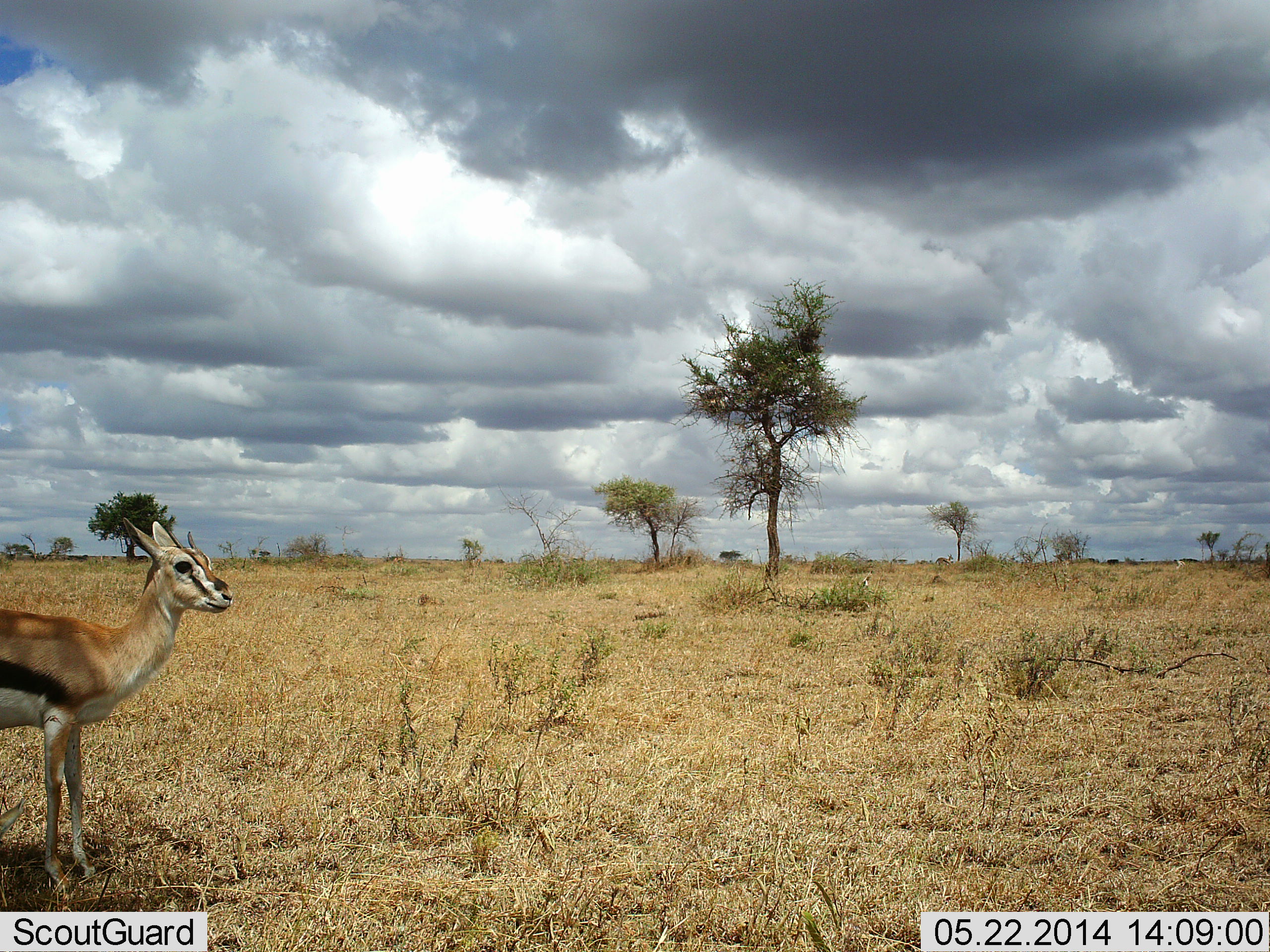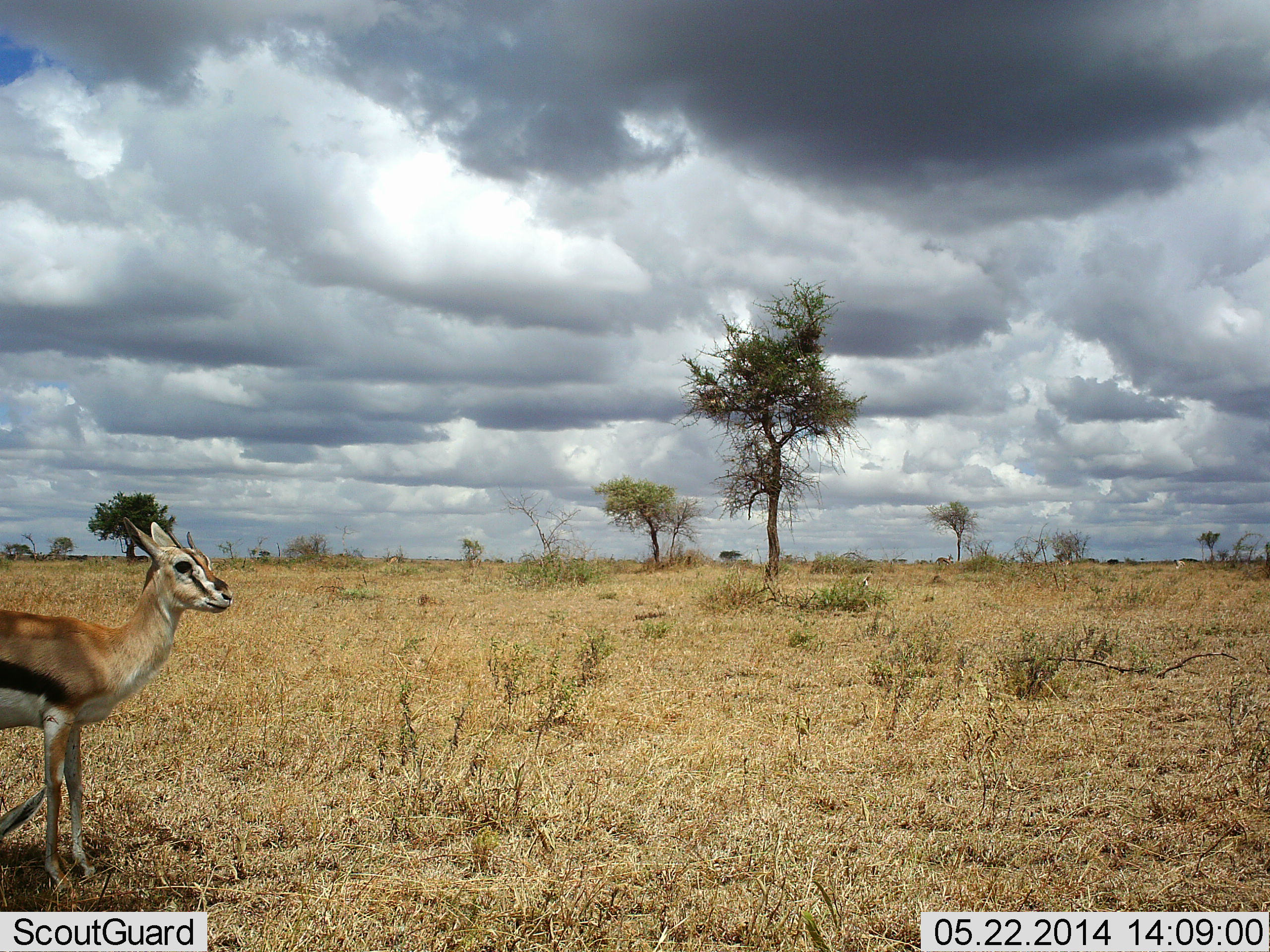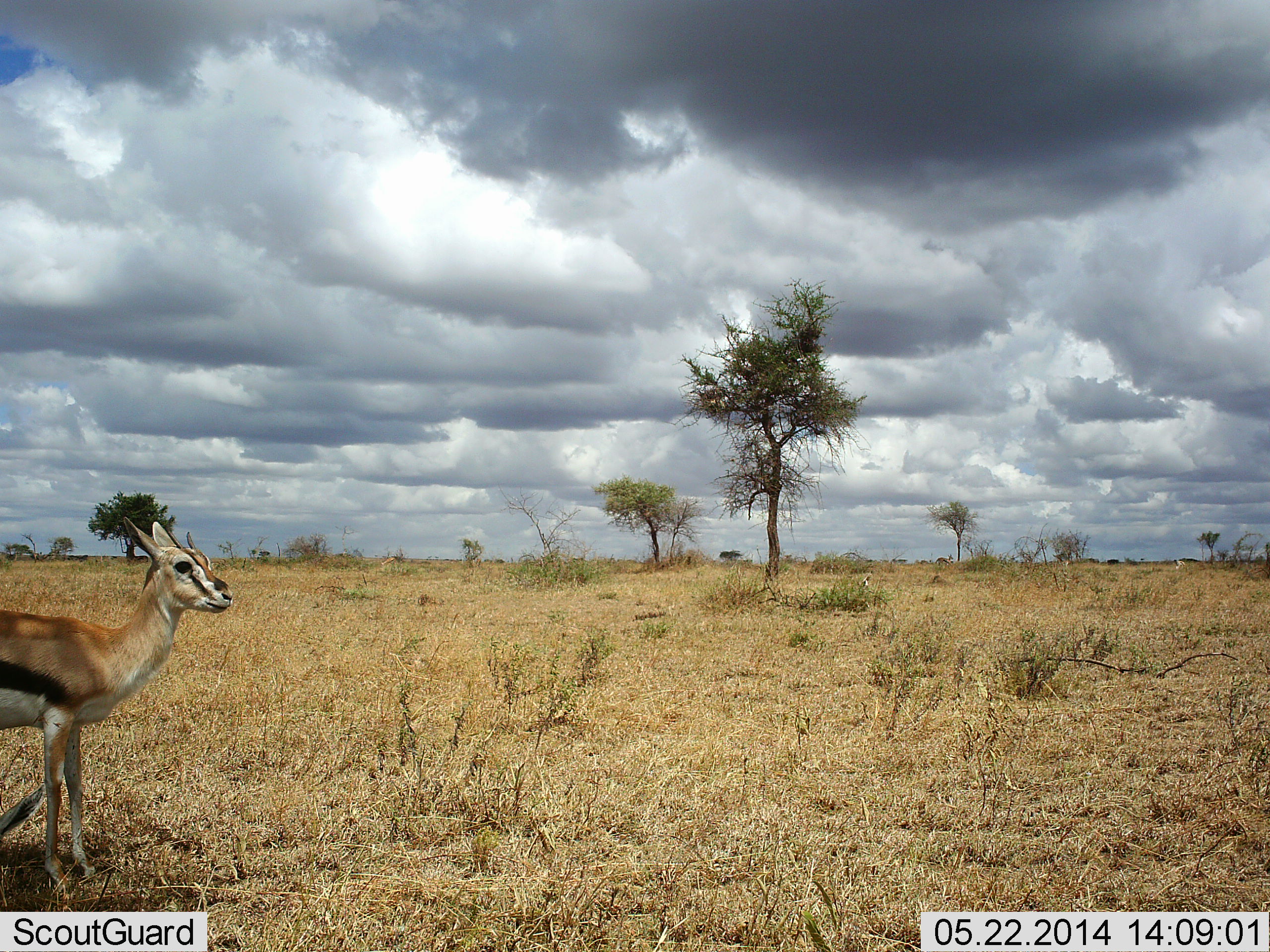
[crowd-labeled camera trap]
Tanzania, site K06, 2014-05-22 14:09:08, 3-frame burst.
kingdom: Animalia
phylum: Chordata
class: Mammalia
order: Artiodactyla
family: Bovidae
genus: Eudorcas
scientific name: Eudorcas thomsonii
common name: thomson's gazelle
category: gazellethomsons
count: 2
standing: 100%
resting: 40%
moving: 0%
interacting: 0%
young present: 0%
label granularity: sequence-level